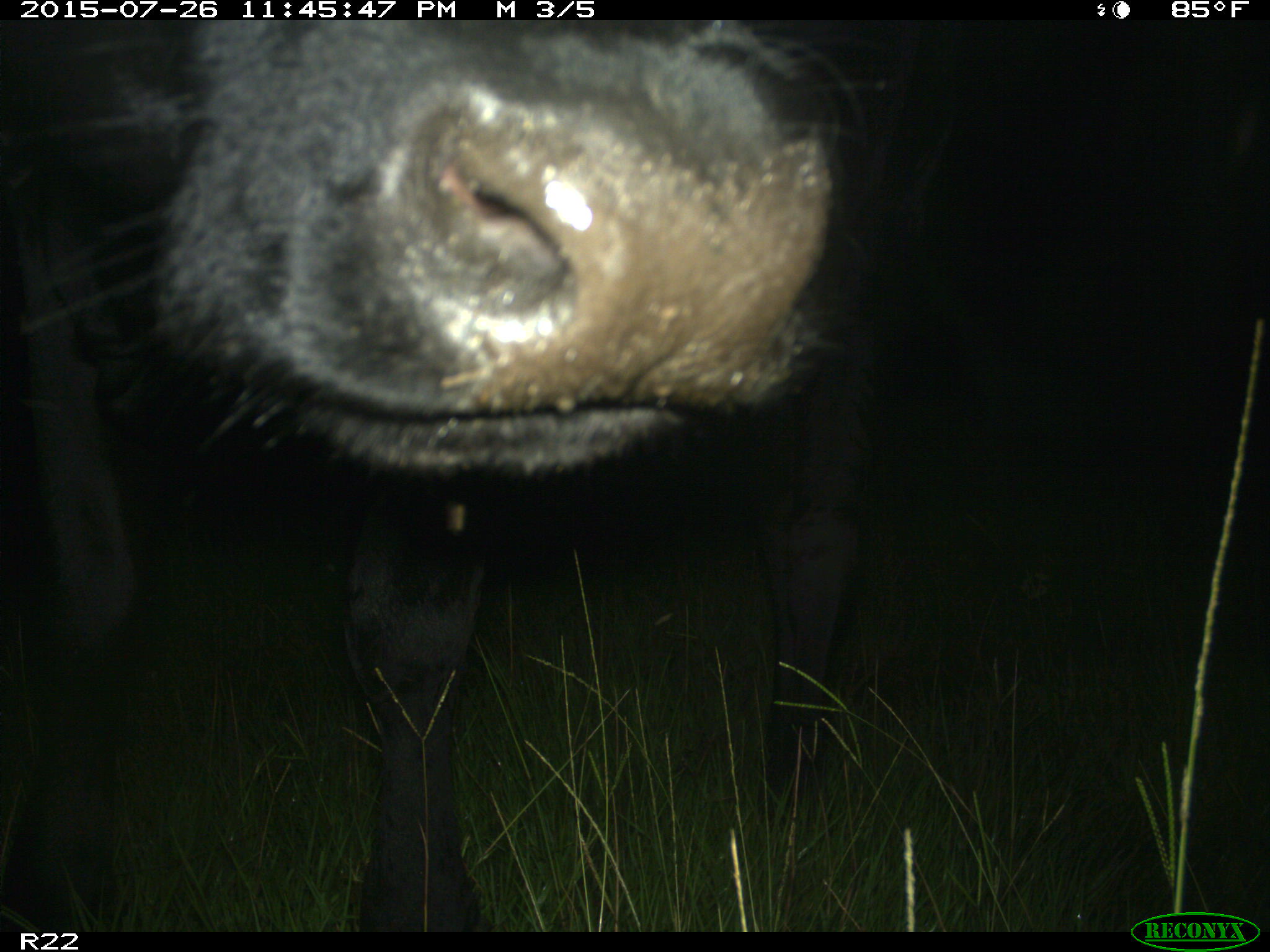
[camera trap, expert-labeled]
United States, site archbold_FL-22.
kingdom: Animalia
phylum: Chordata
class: Mammalia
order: Artiodactyla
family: Bovidae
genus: Bos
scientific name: Bos taurus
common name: domestic cow